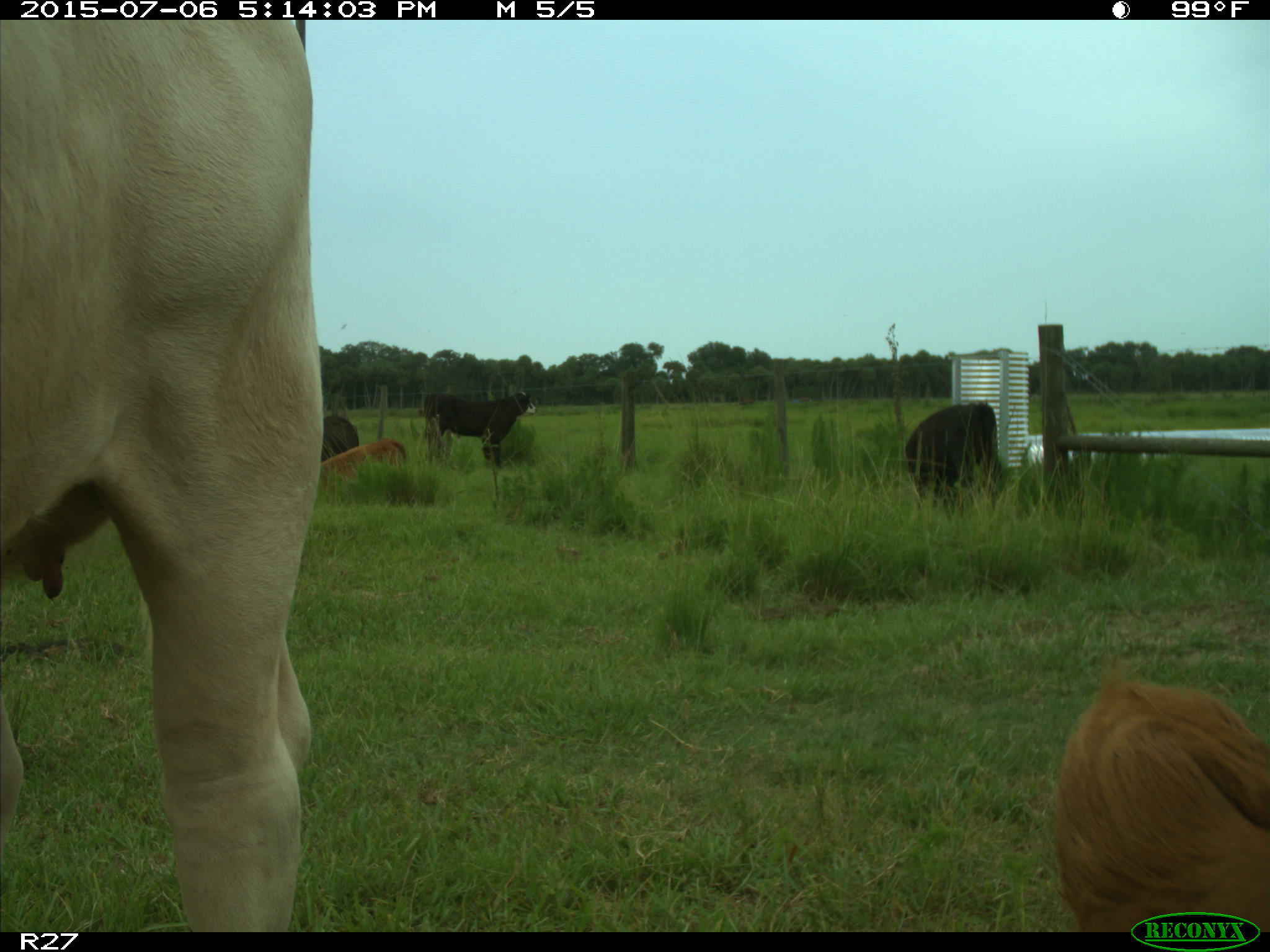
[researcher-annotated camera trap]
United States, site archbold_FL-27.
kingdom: Animalia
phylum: Chordata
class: Mammalia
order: Artiodactyla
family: Bovidae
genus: Bos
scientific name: Bos taurus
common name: domestic cow